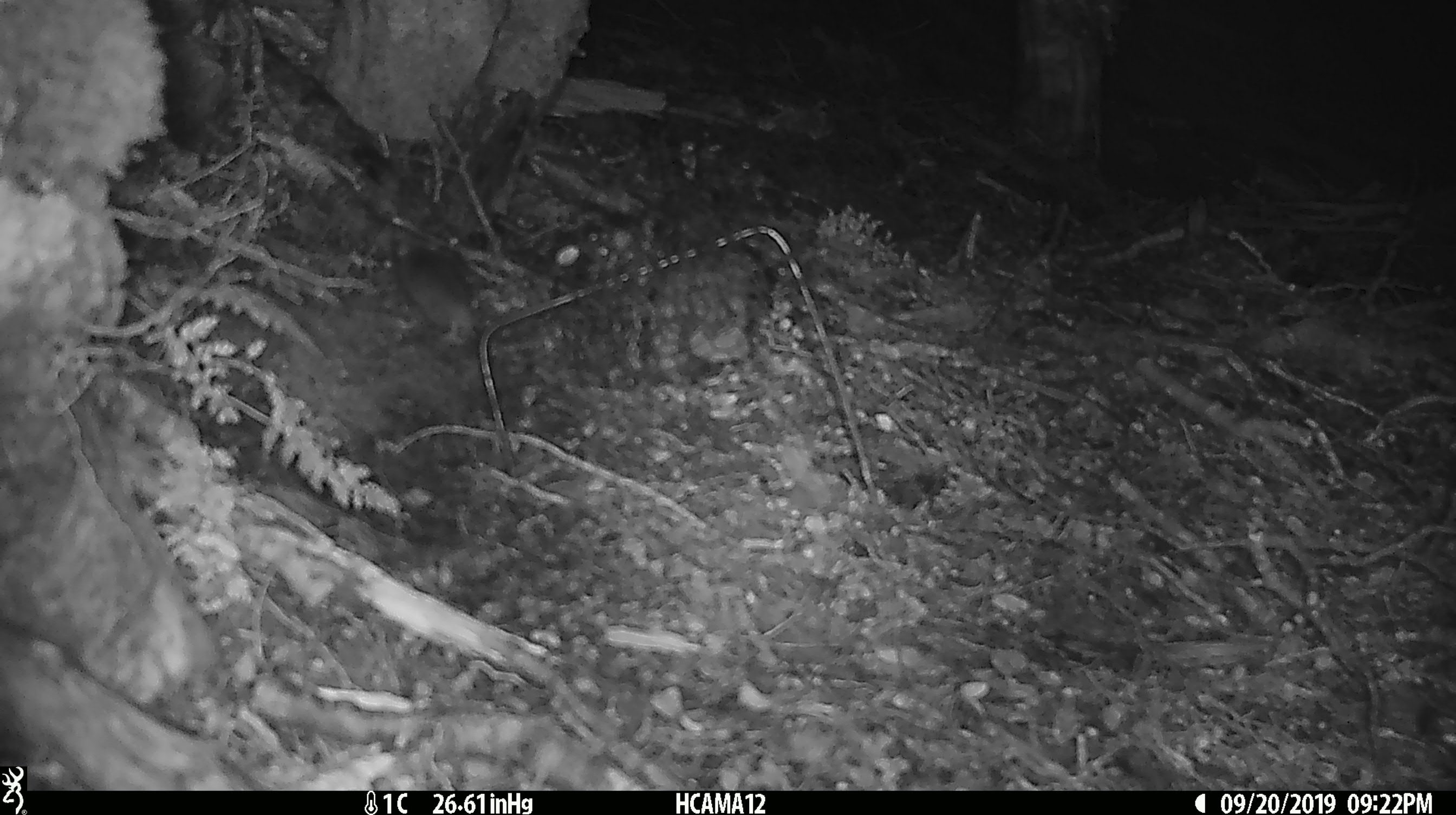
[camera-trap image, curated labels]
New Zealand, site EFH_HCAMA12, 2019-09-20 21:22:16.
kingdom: Animalia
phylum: Chordata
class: Mammalia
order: Rodentia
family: Muridae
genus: Mus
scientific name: Mus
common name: mouse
Mouse (Mus).